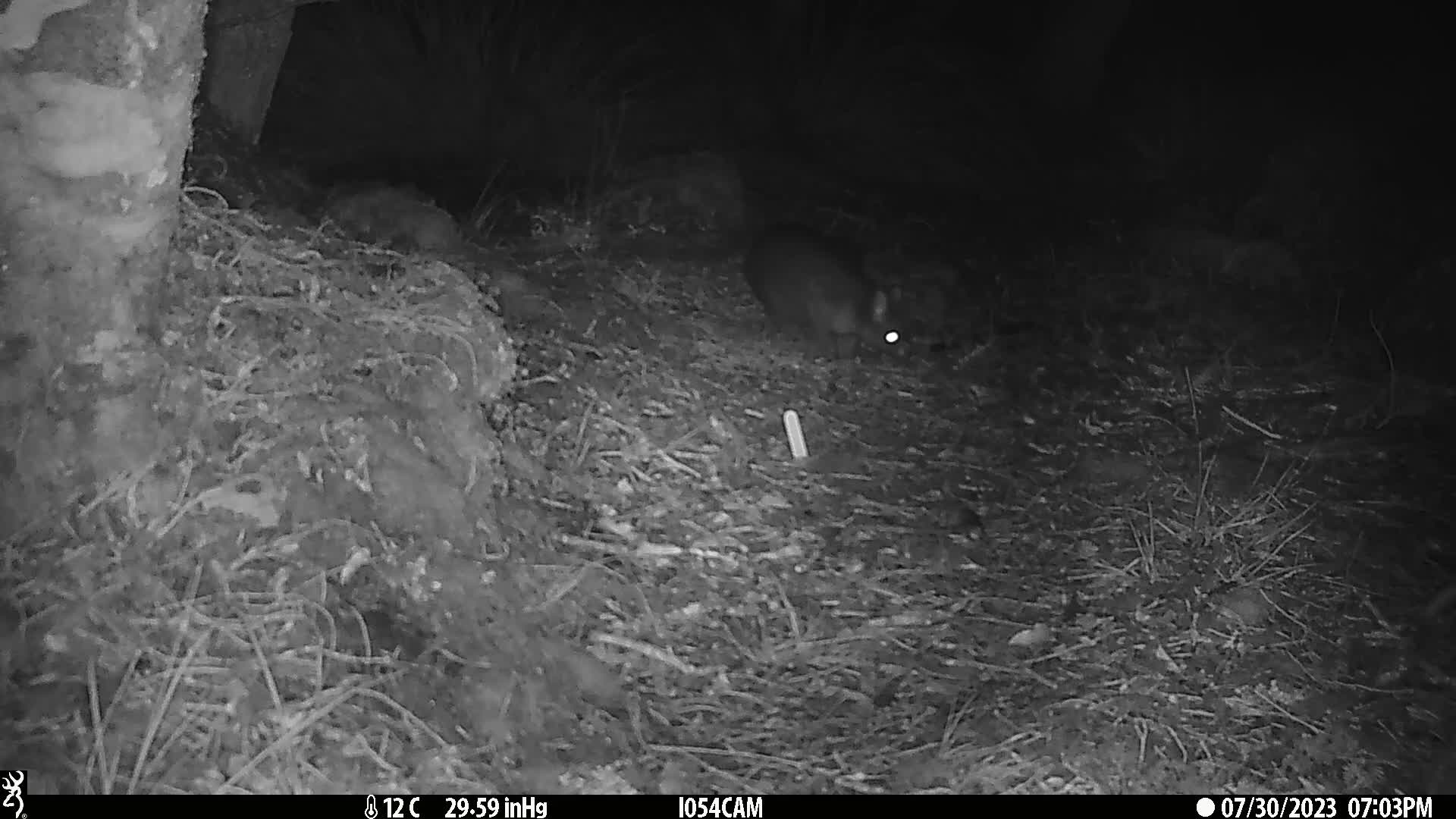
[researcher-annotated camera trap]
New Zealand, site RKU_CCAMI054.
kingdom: Animalia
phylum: Chordata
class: Mammalia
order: Diprotodontia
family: Phalangeridae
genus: Trichosurus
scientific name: Trichosurus vulpecula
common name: common brushtail possum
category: possum